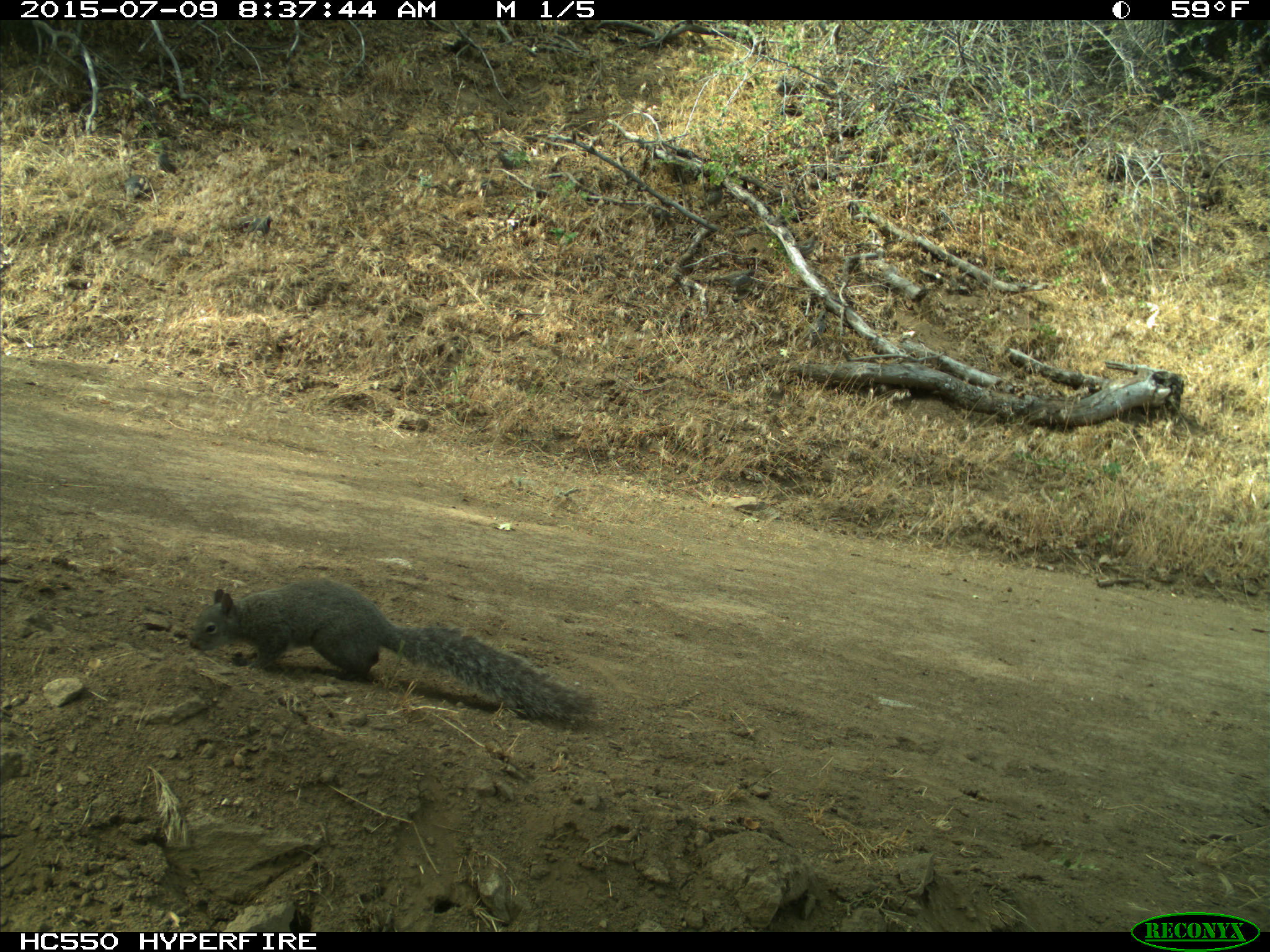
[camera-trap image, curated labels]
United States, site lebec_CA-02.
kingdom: Animalia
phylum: Chordata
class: Mammalia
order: Rodentia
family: Sciuridae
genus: Sciurus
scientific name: Sciurus carolinensis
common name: eastern gray squirrel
Sciurus carolinensis (eastern gray squirrel).